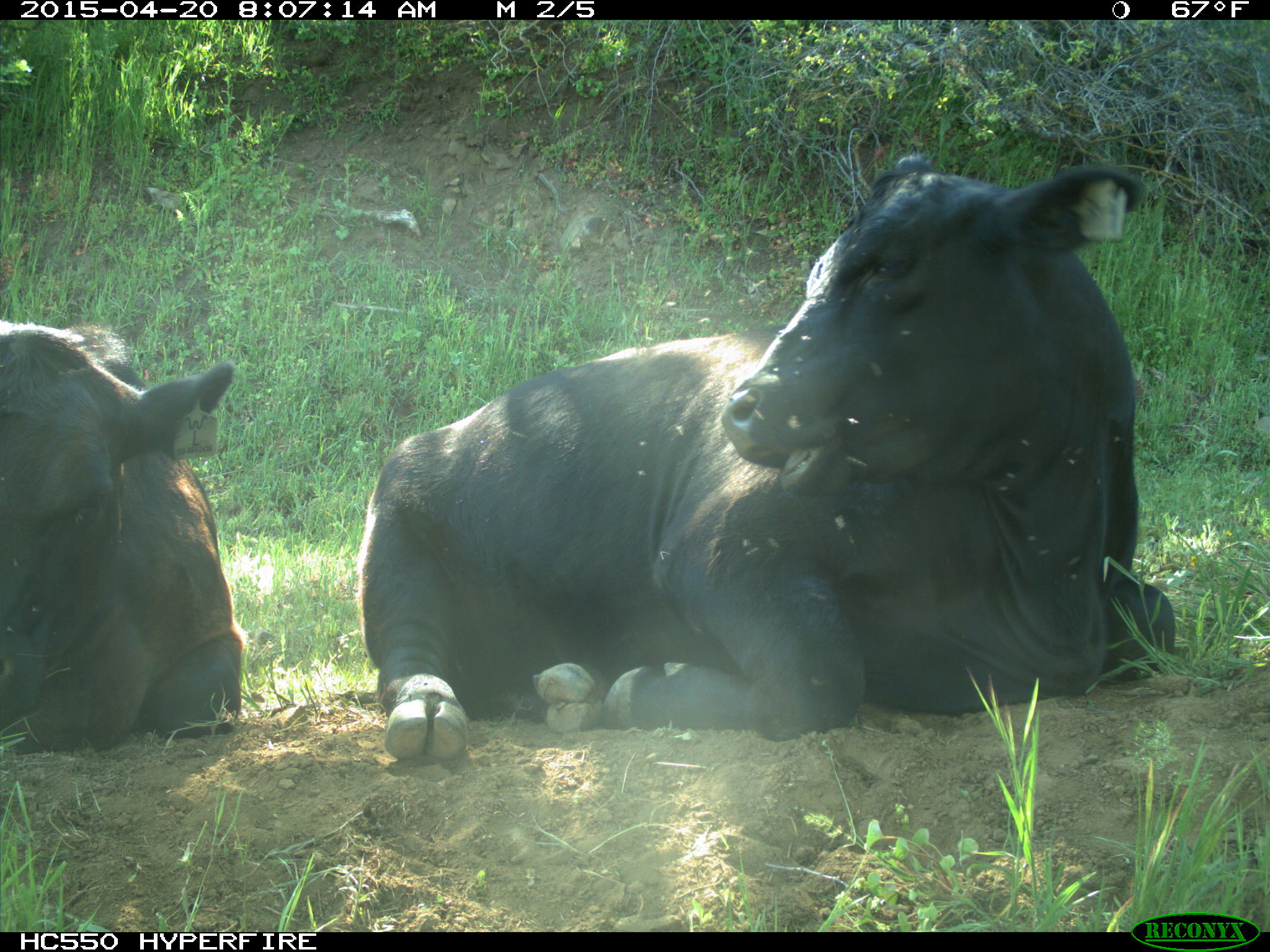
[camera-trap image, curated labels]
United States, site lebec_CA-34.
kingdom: Animalia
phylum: Chordata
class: Mammalia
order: Artiodactyla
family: Bovidae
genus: Bos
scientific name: Bos taurus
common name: domestic cow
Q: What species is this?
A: Bos taurus (domestic cow).